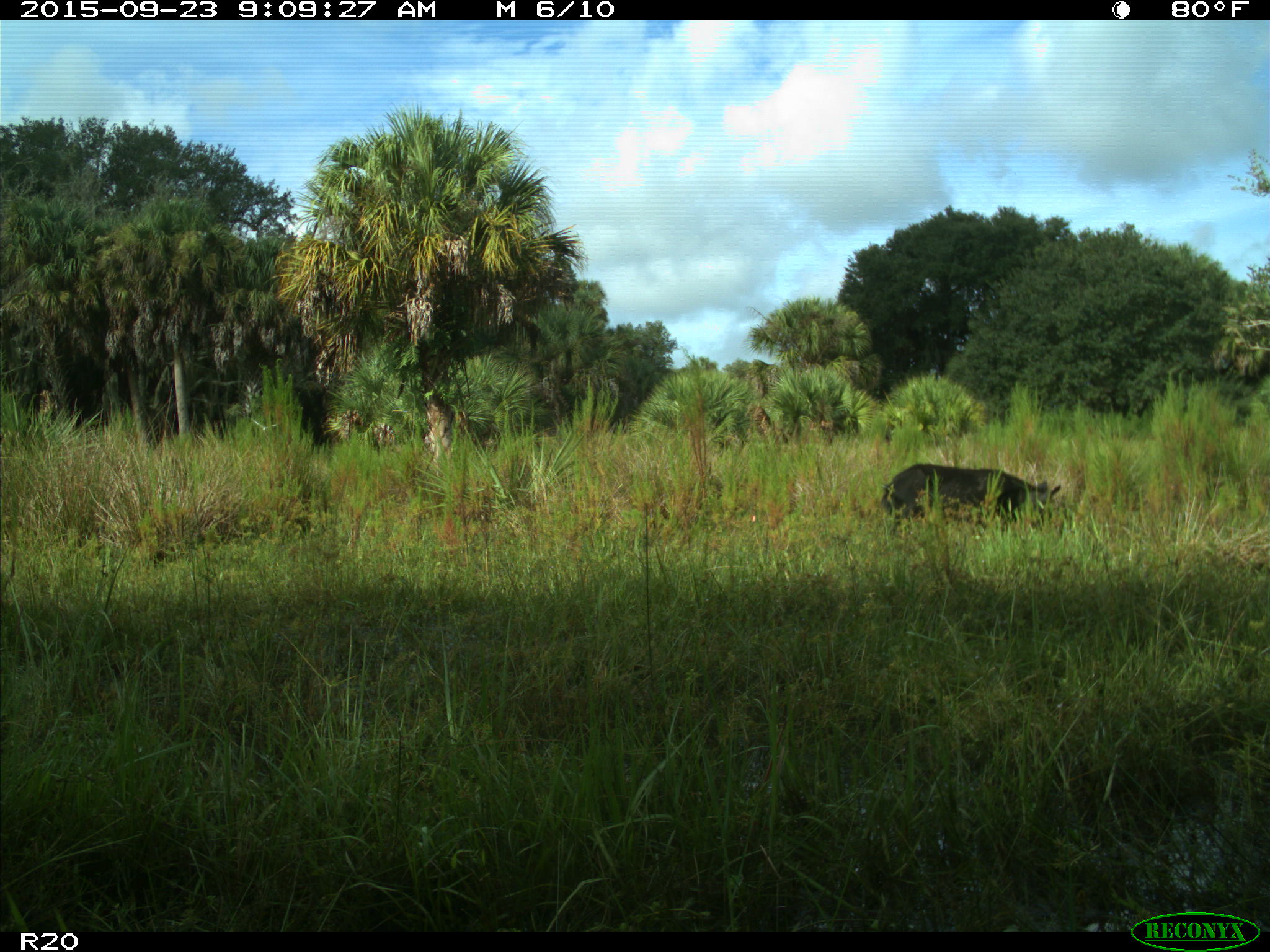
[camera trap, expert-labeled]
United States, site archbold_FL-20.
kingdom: Animalia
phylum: Chordata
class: Mammalia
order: Artiodactyla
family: Suidae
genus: Sus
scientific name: Sus scrofa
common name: wild boar